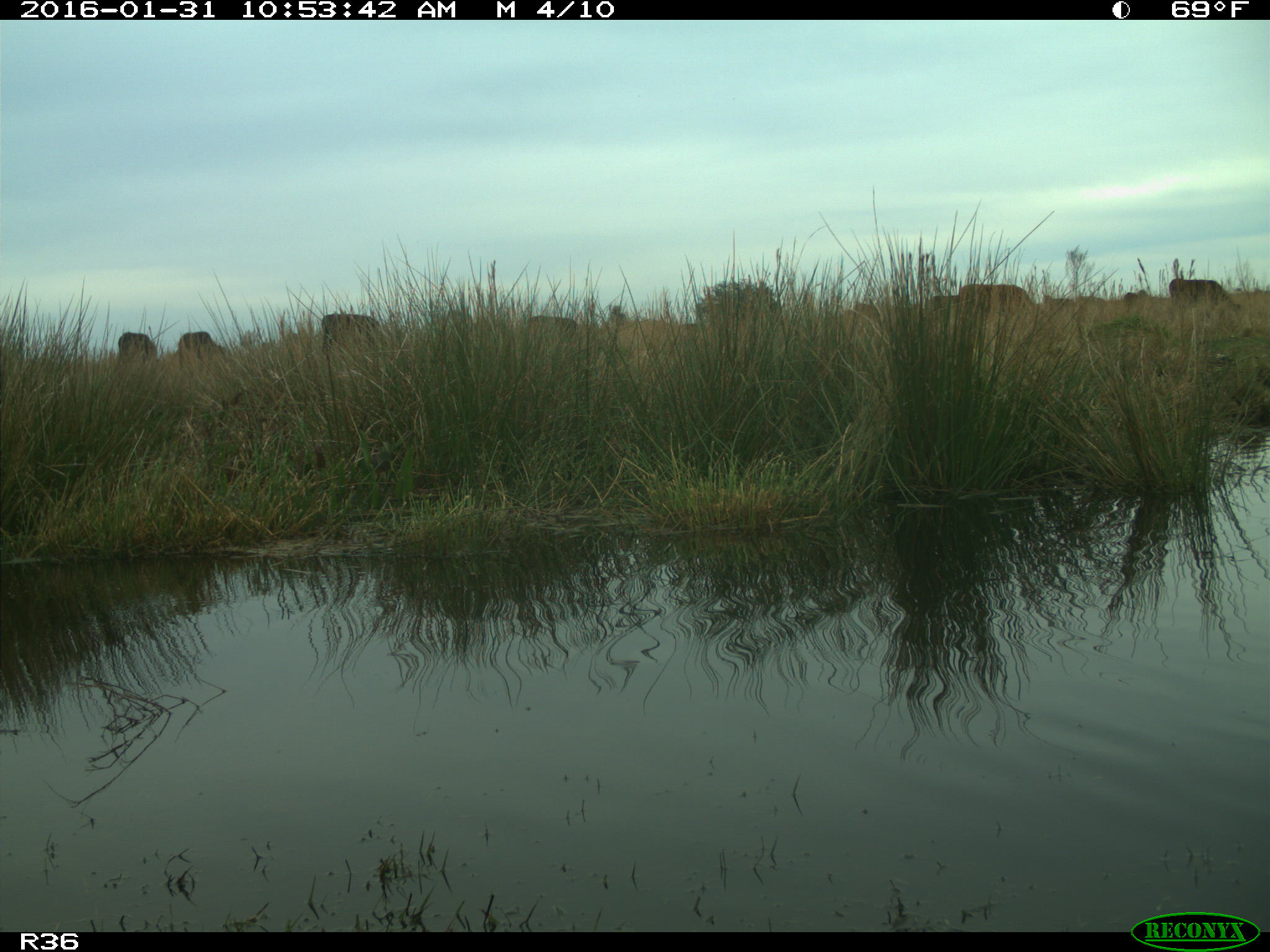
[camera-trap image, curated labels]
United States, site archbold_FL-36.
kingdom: Animalia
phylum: Chordata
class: Mammalia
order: Artiodactyla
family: Bovidae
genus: Bos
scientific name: Bos taurus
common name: domestic cow